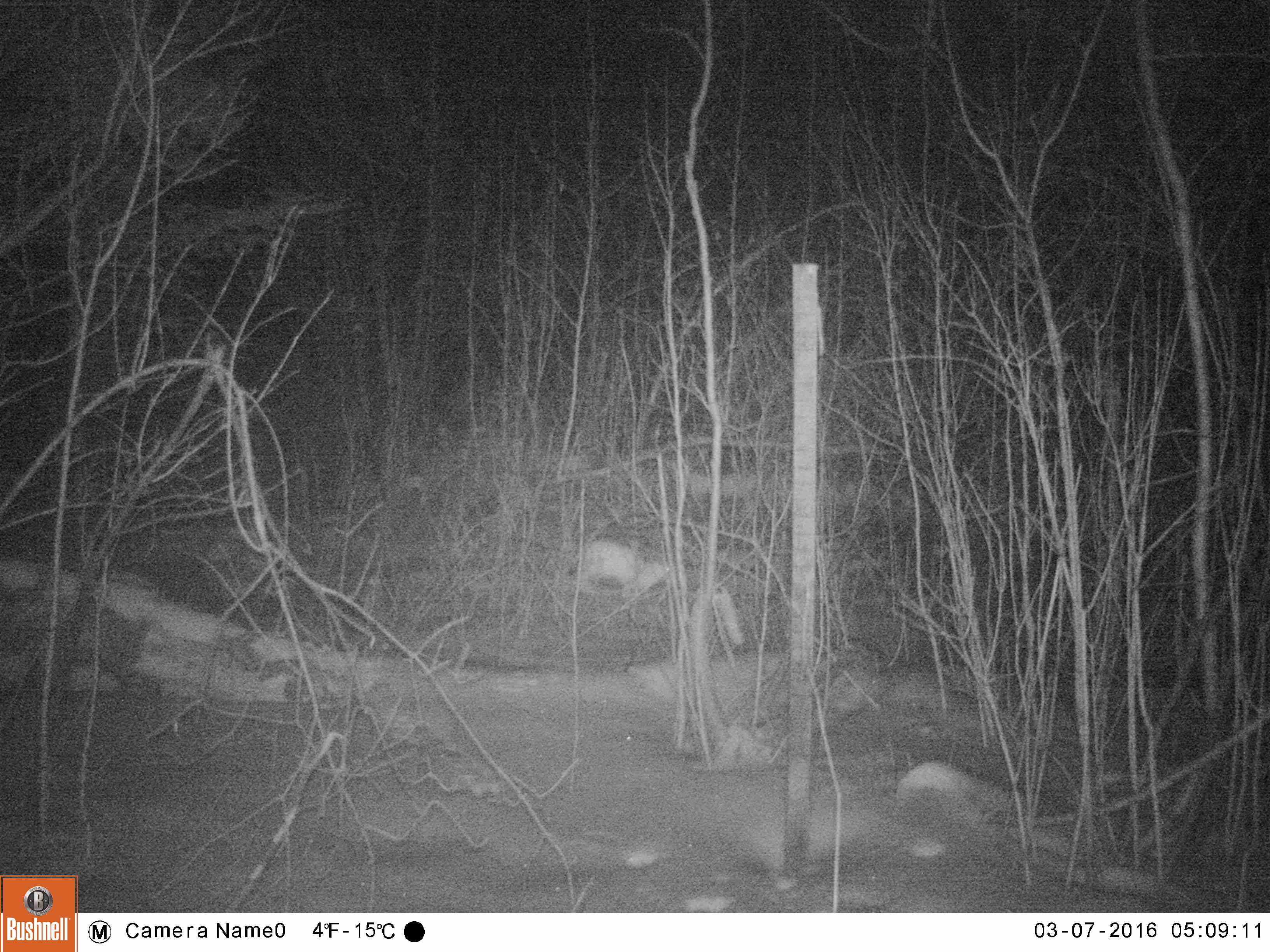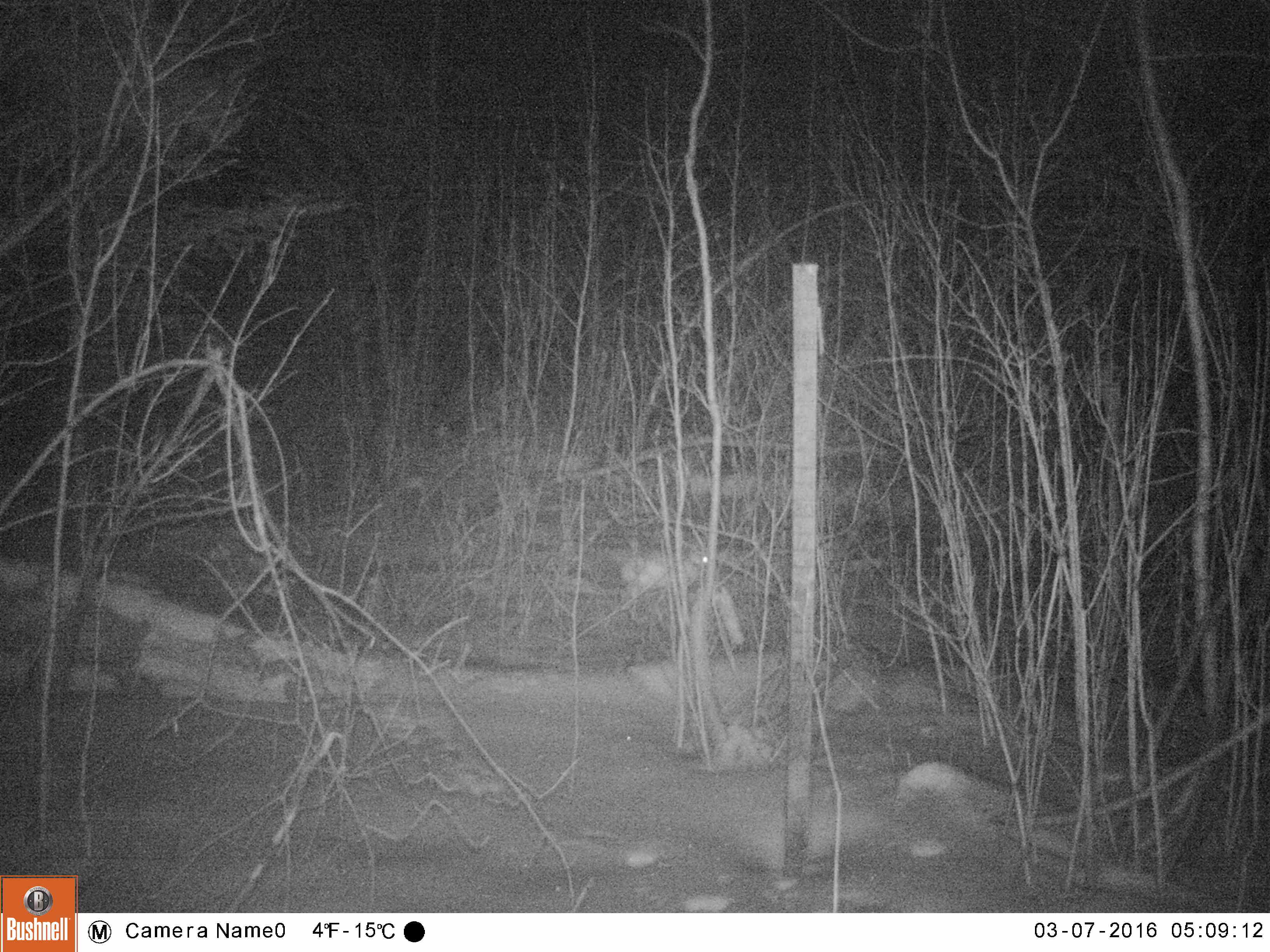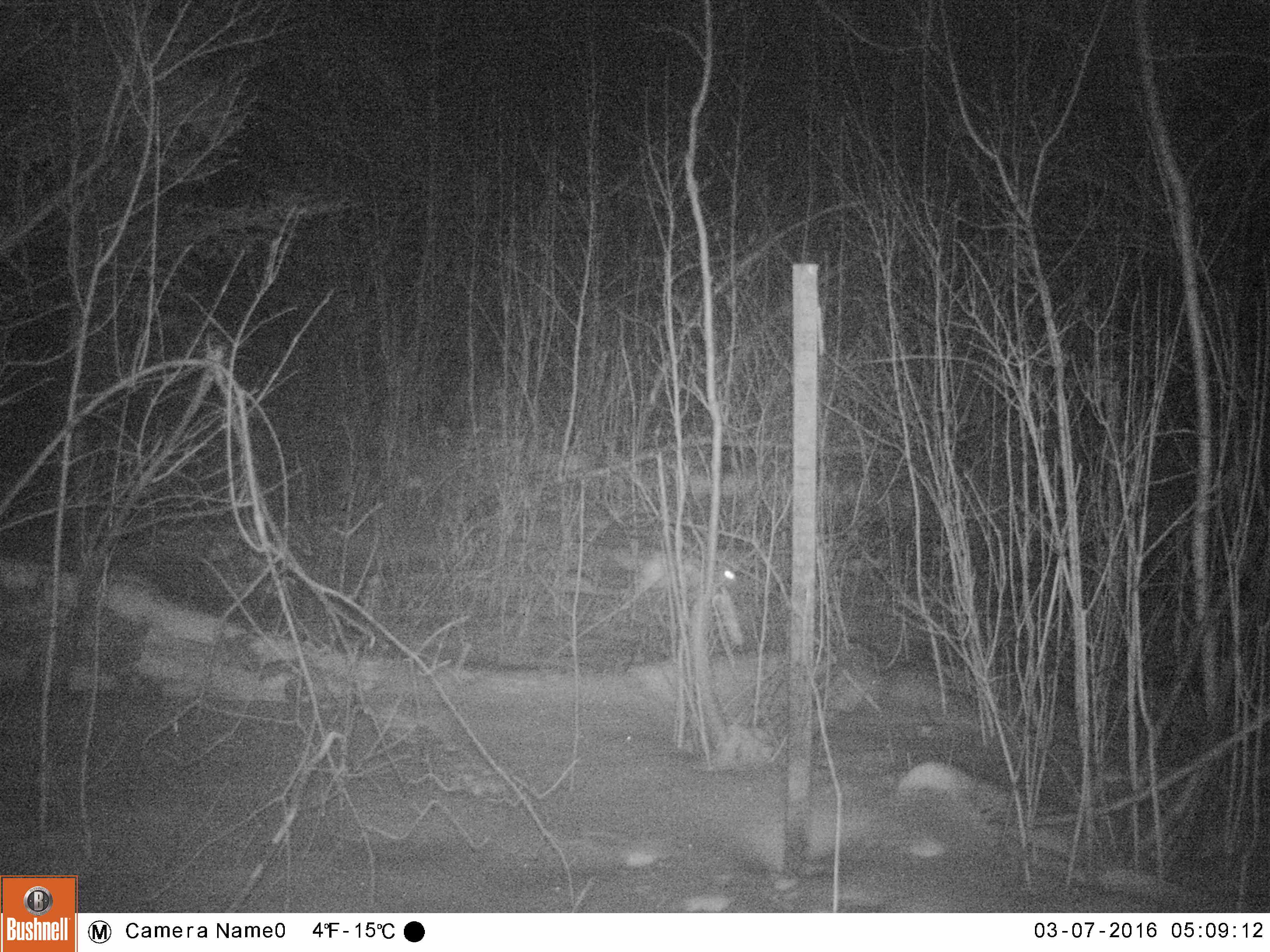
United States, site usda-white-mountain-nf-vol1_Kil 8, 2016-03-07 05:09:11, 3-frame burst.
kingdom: Animalia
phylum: Chordata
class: Mammalia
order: Lagomorpha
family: Leporidae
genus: Lepus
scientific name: Lepus americanus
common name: snowshoe hare